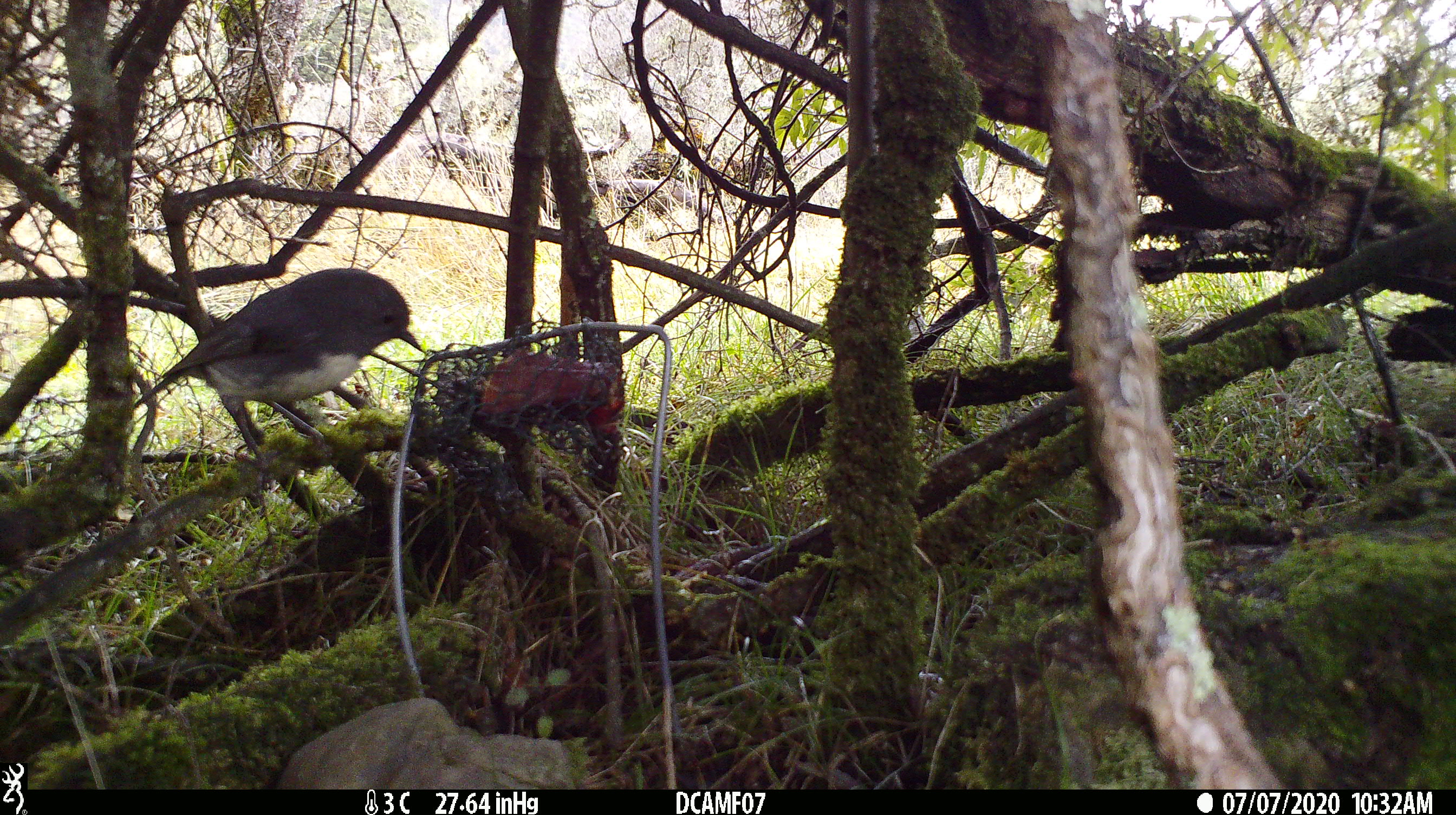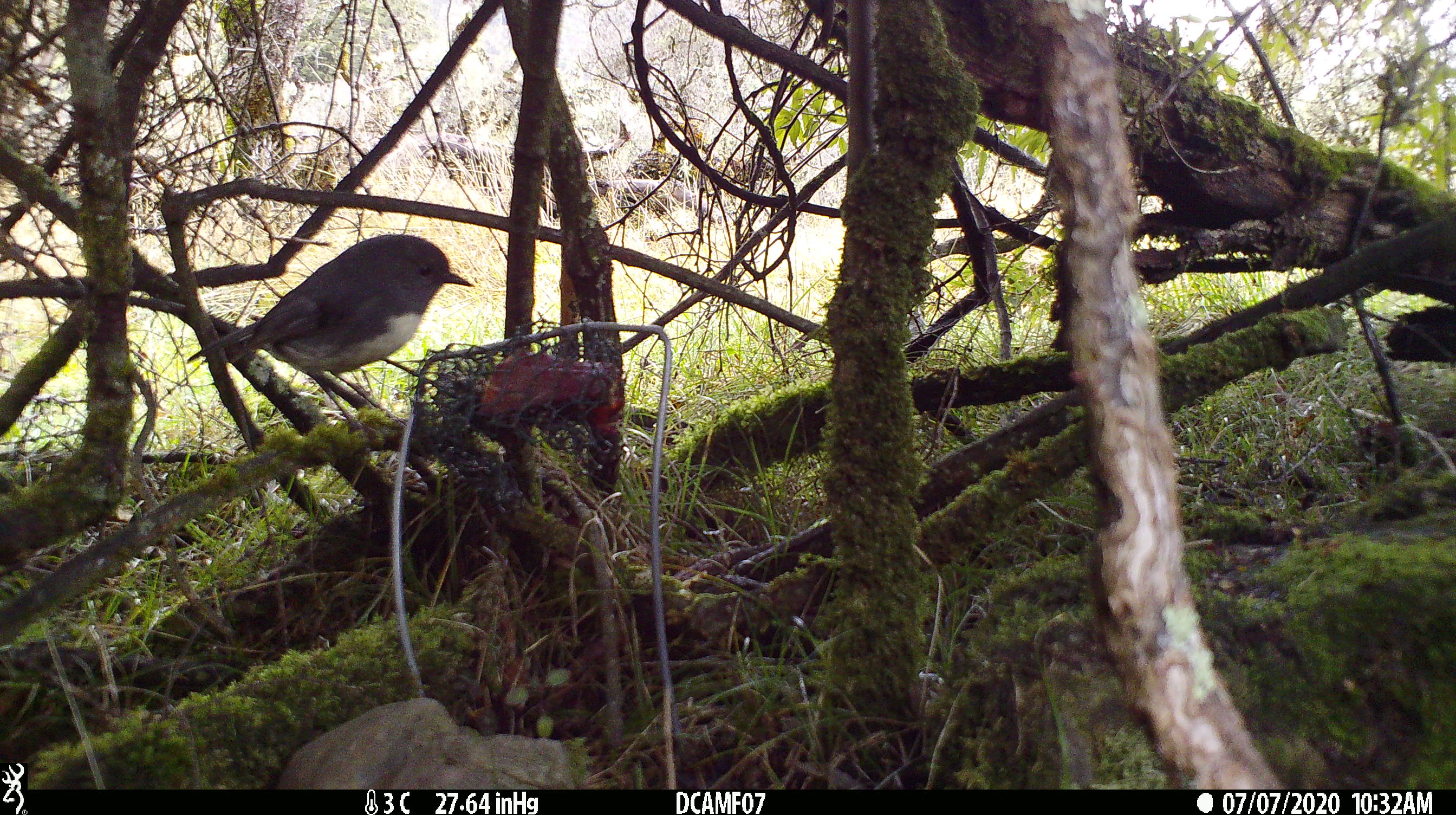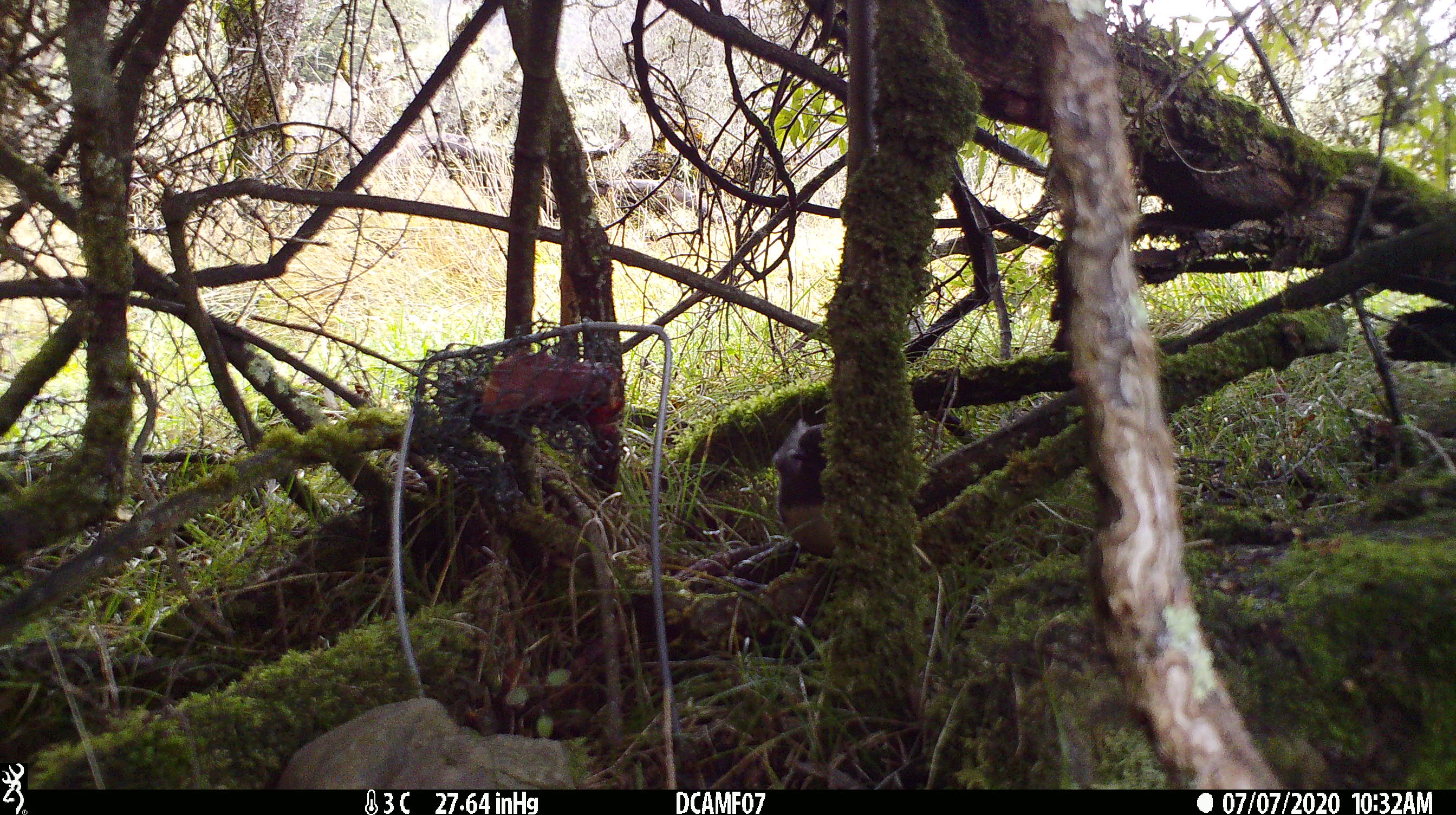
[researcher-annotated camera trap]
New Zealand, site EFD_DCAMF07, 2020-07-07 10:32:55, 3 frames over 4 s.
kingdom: Animalia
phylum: Chordata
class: Aves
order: Passeriformes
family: Petroicidae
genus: Petroica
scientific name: Petroica australis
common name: new zealand robin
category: robin